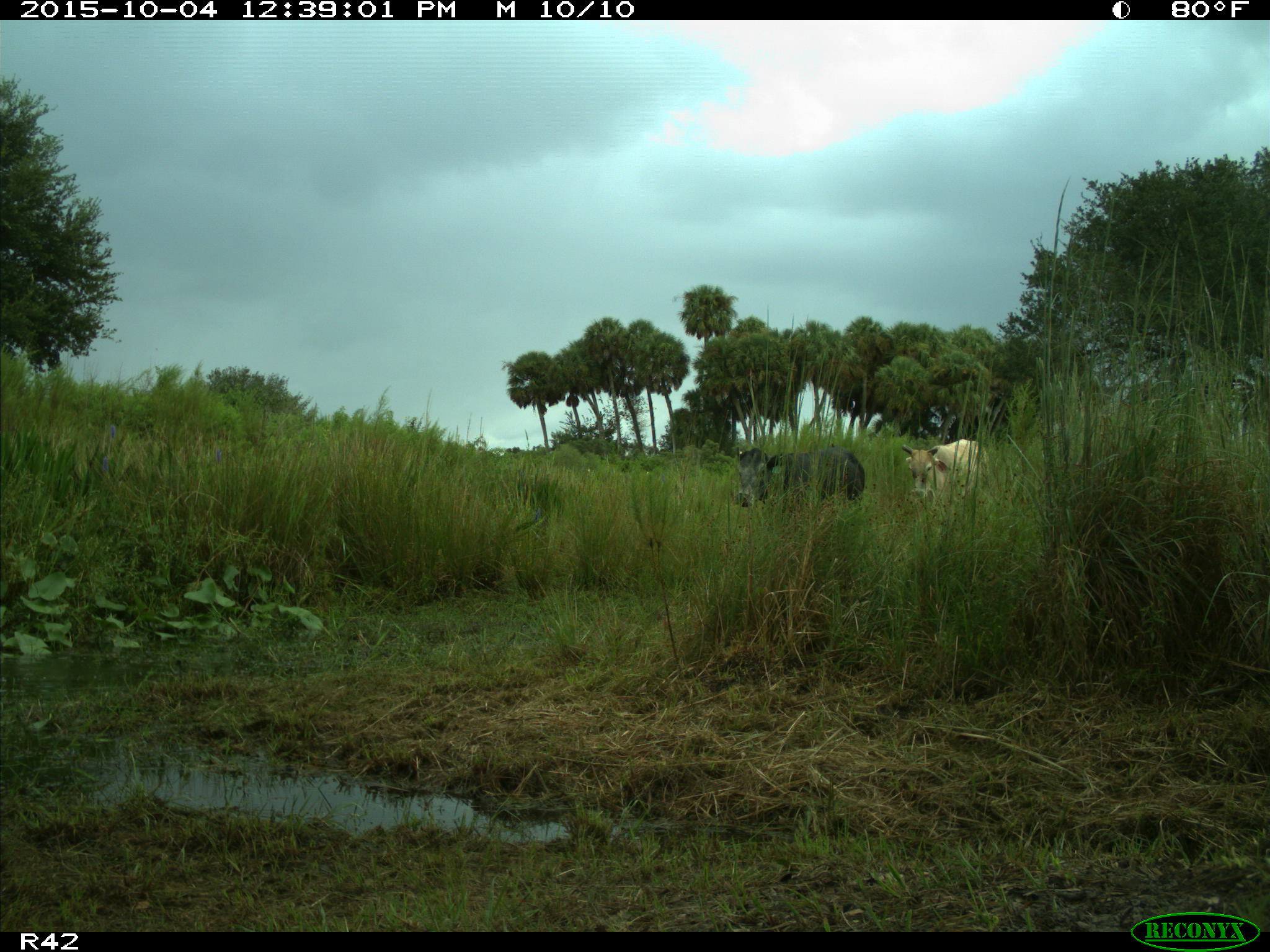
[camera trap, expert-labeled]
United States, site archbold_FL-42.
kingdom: Animalia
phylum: Chordata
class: Mammalia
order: Artiodactyla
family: Bovidae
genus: Bos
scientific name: Bos taurus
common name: domestic cow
Bos taurus (domestic cow).